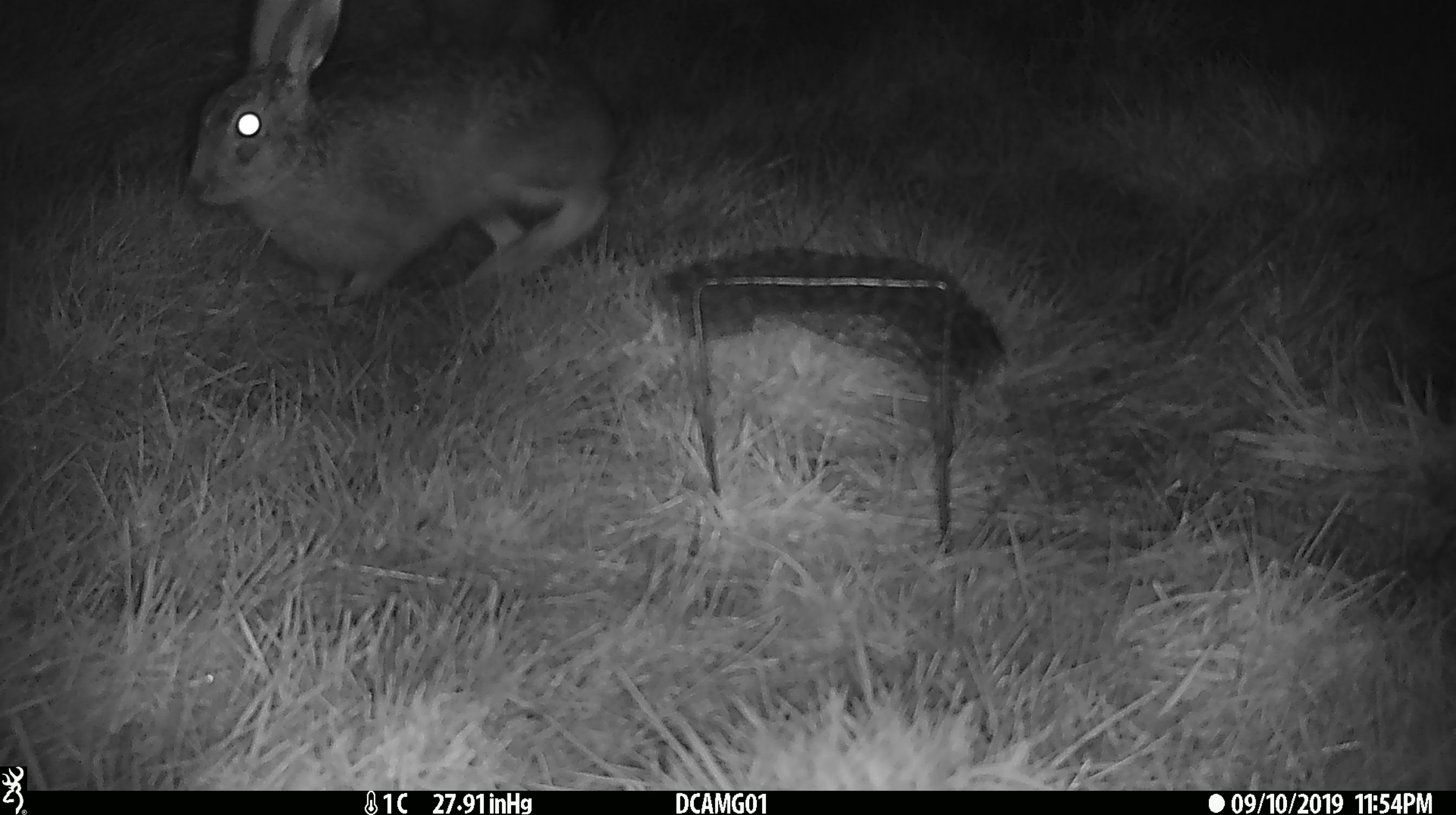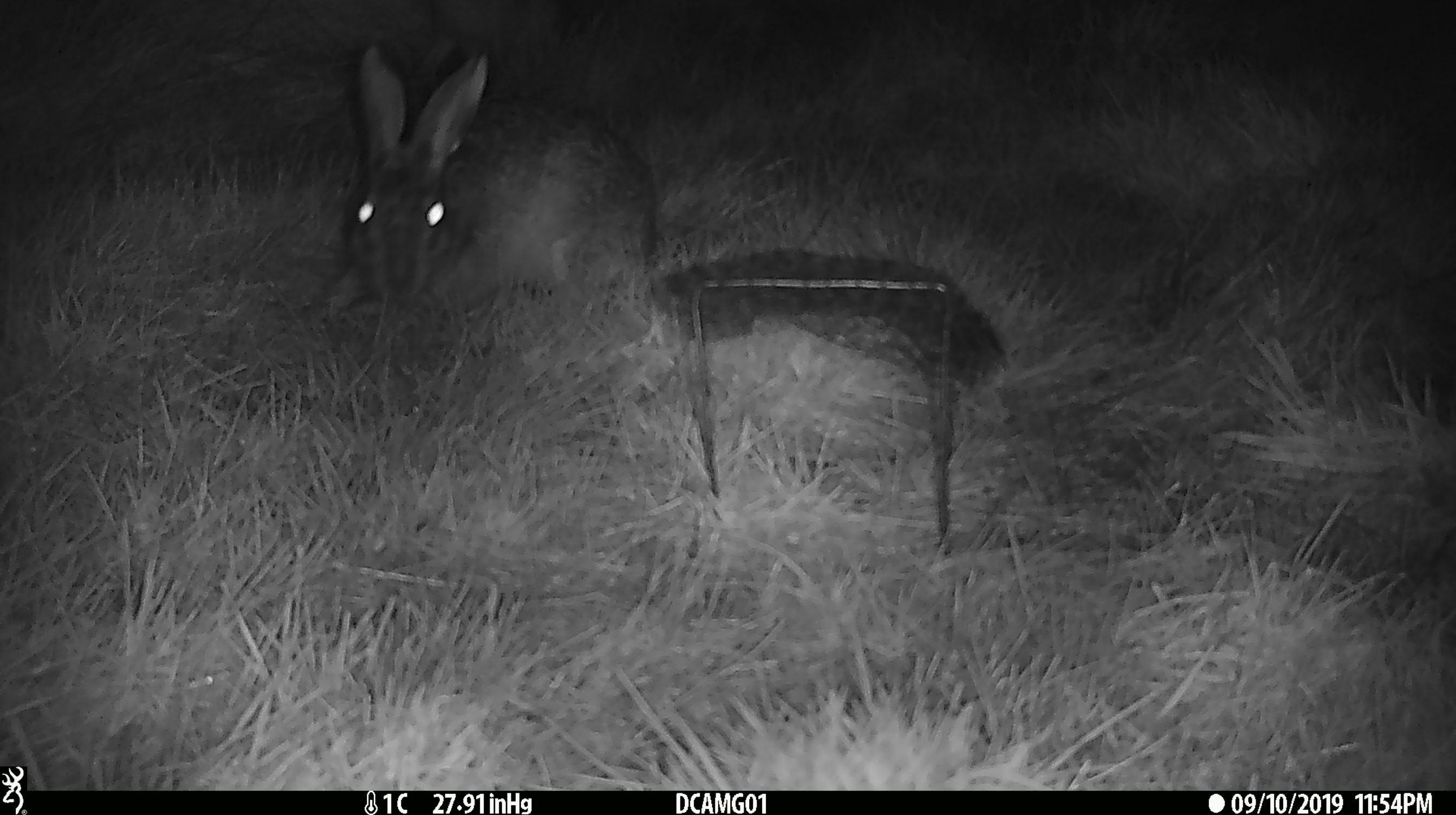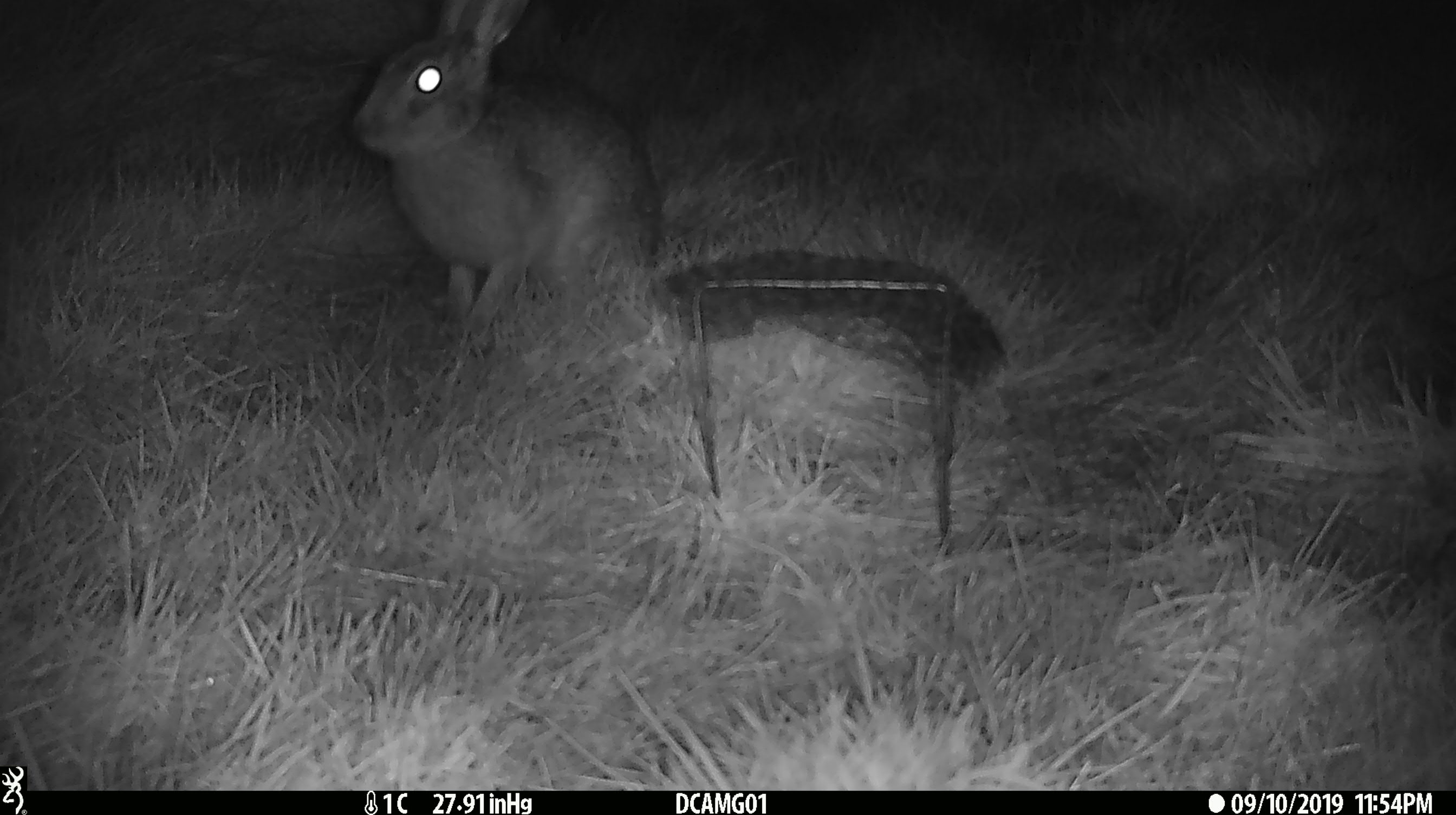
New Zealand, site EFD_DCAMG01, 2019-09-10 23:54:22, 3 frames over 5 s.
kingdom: Animalia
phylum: Chordata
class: Mammalia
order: Lagomorpha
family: Leporidae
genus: Lepus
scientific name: Lepus europaeus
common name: brown hare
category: hare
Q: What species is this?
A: Hare (brown hare) (Lepus europaeus).